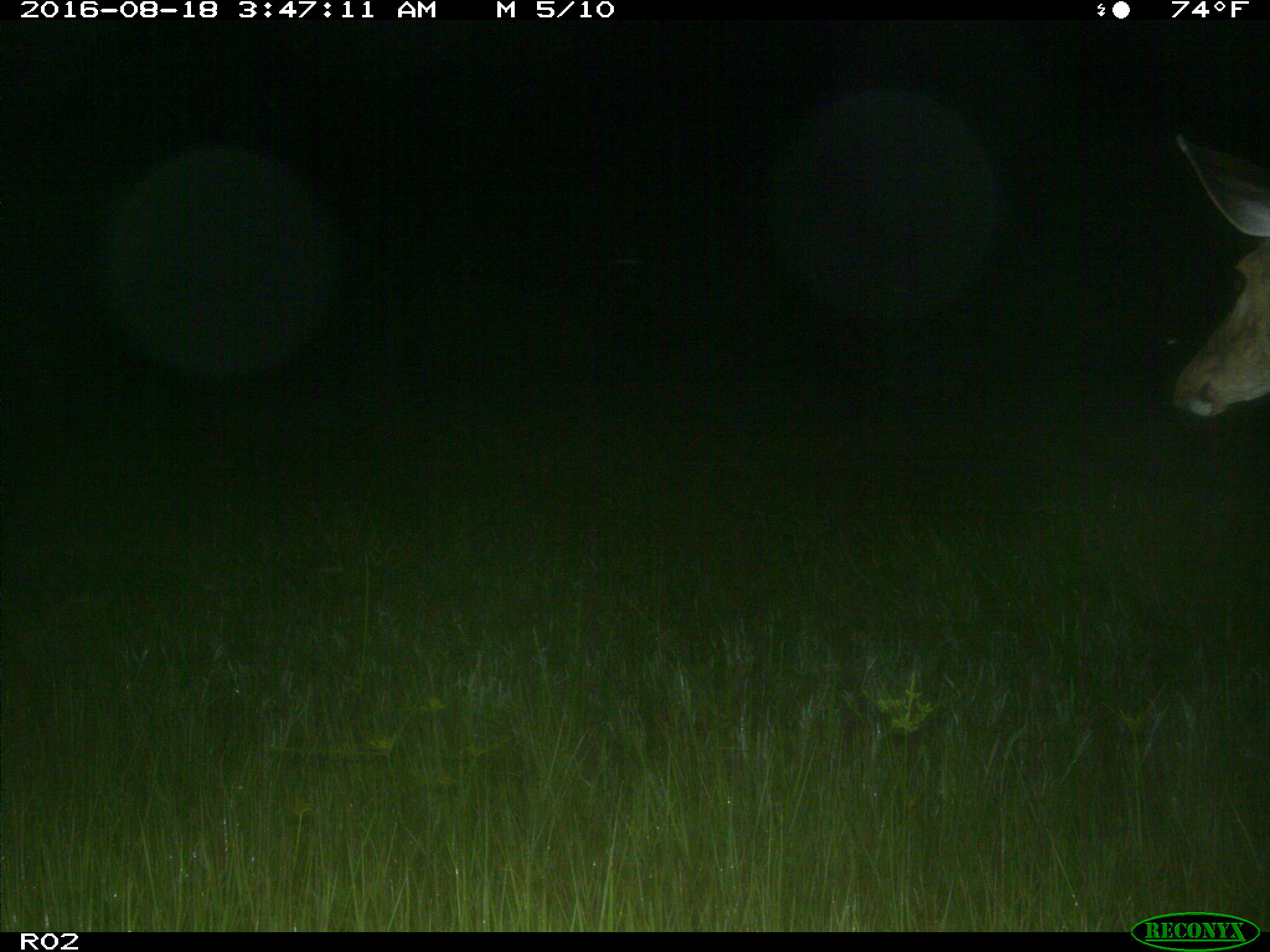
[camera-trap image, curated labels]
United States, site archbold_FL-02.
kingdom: Animalia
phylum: Chordata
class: Mammalia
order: Artiodactyla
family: Cervidae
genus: Odocoileus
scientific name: Odocoileus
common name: deer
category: unidentified deer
Unidentified deer (deer) (Odocoileus).